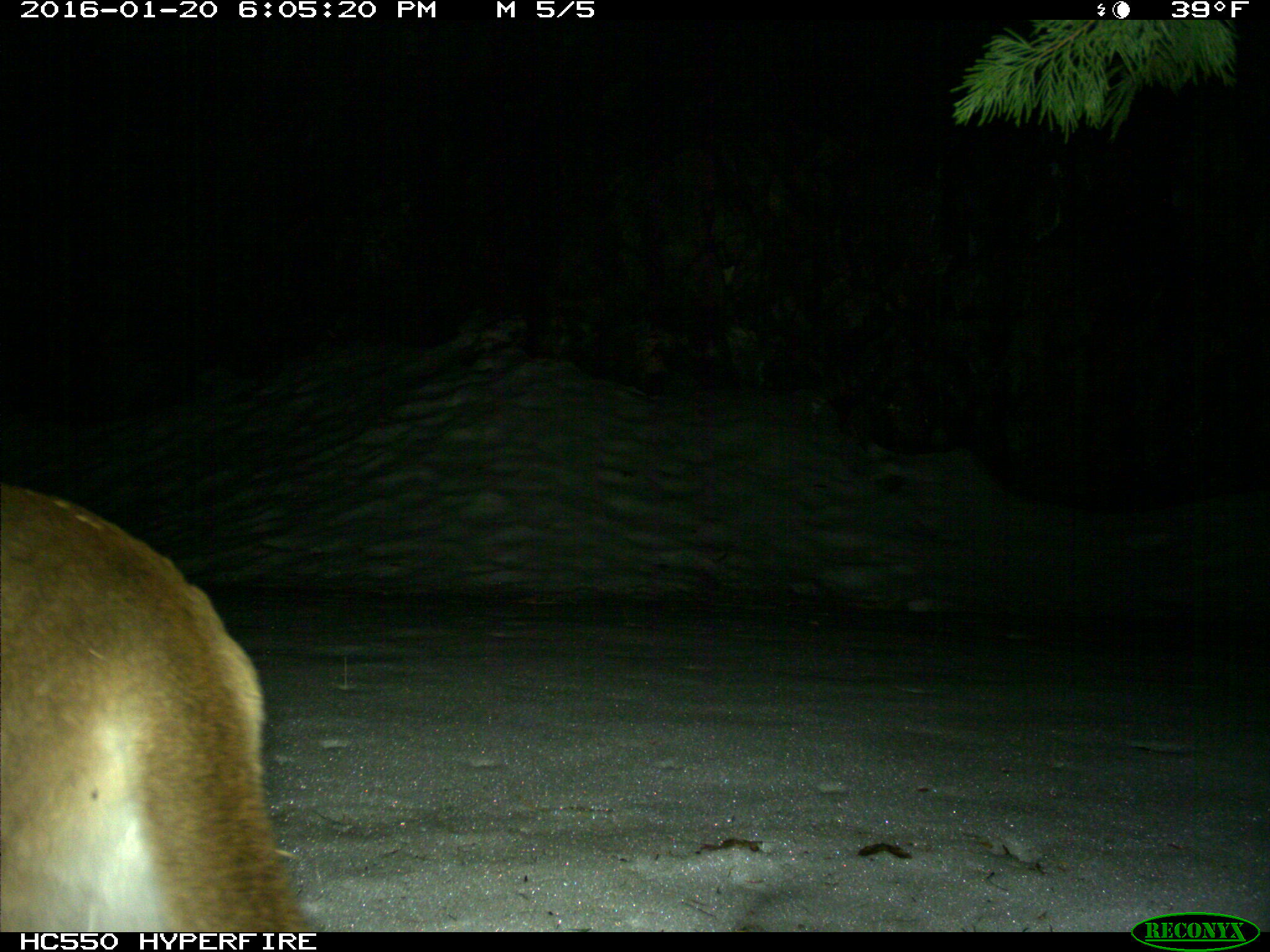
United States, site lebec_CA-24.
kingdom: Animalia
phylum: Chordata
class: Mammalia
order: Carnivora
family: Felidae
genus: Puma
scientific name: Puma concolor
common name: mountain lion